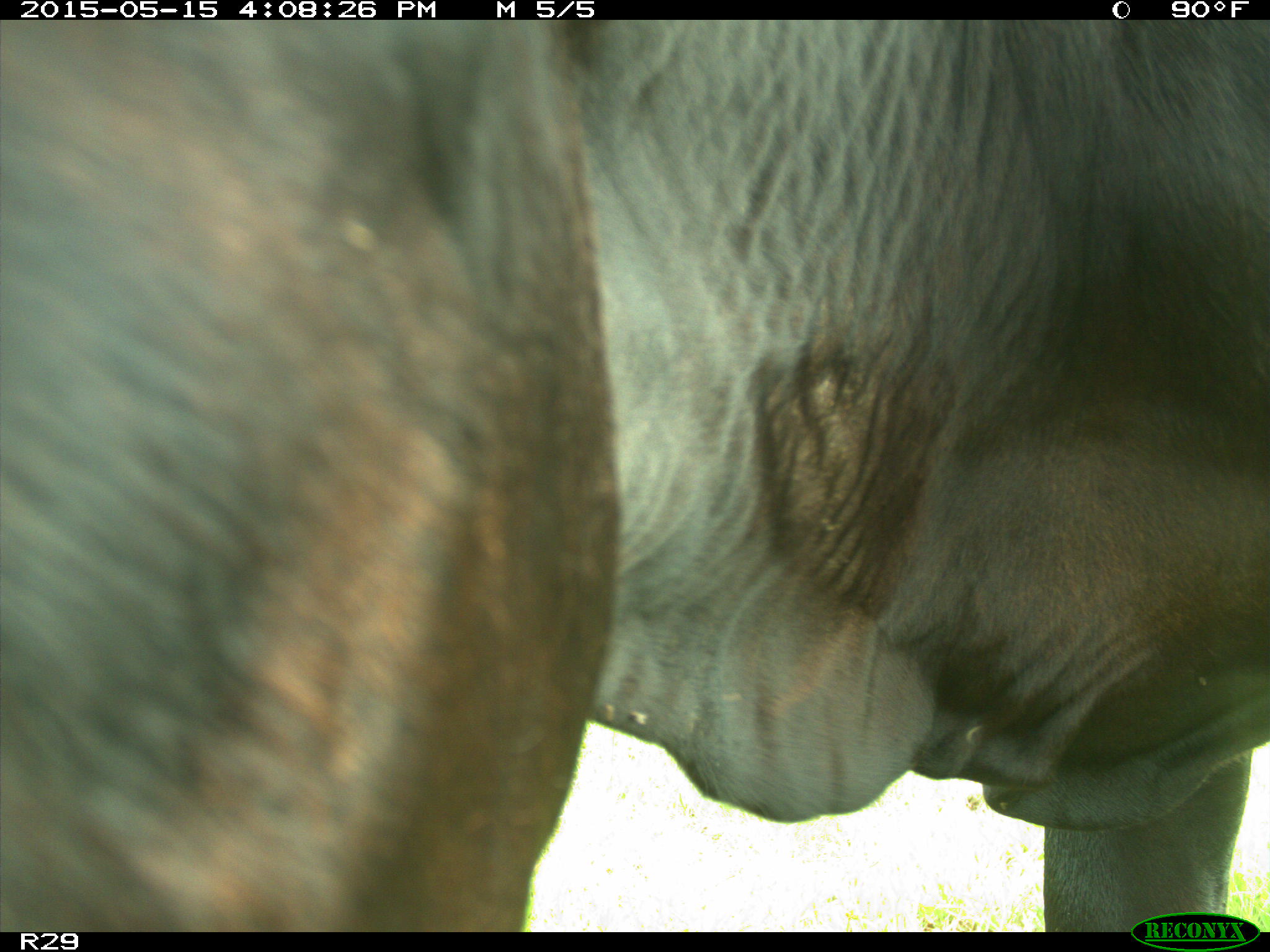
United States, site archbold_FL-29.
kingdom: Animalia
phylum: Chordata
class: Mammalia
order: Artiodactyla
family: Bovidae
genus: Bos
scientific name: Bos taurus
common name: domestic cow